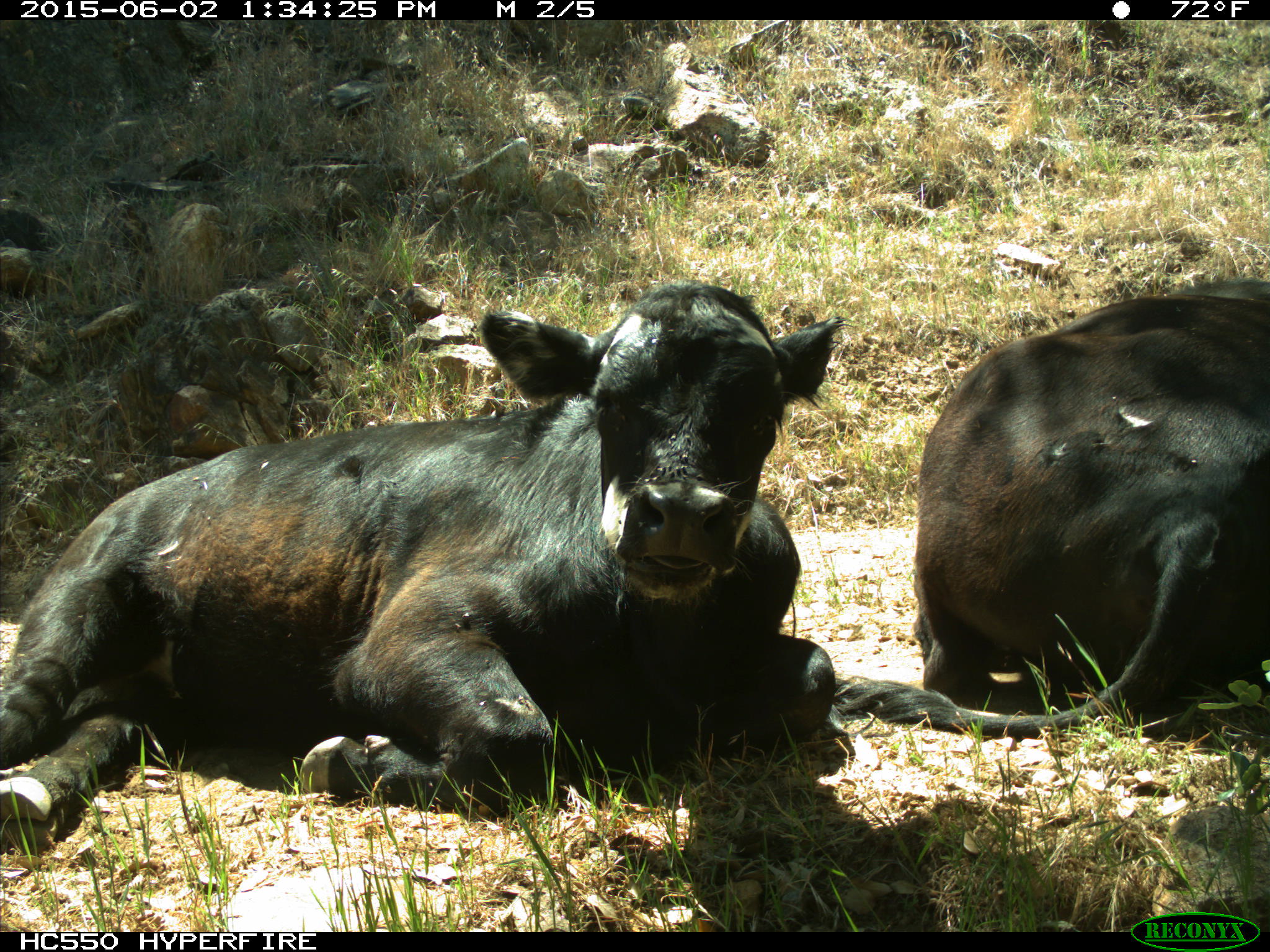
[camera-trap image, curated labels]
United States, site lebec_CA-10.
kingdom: Animalia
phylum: Chordata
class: Mammalia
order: Artiodactyla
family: Bovidae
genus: Bos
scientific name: Bos taurus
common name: domestic cow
Bos taurus (domestic cow).